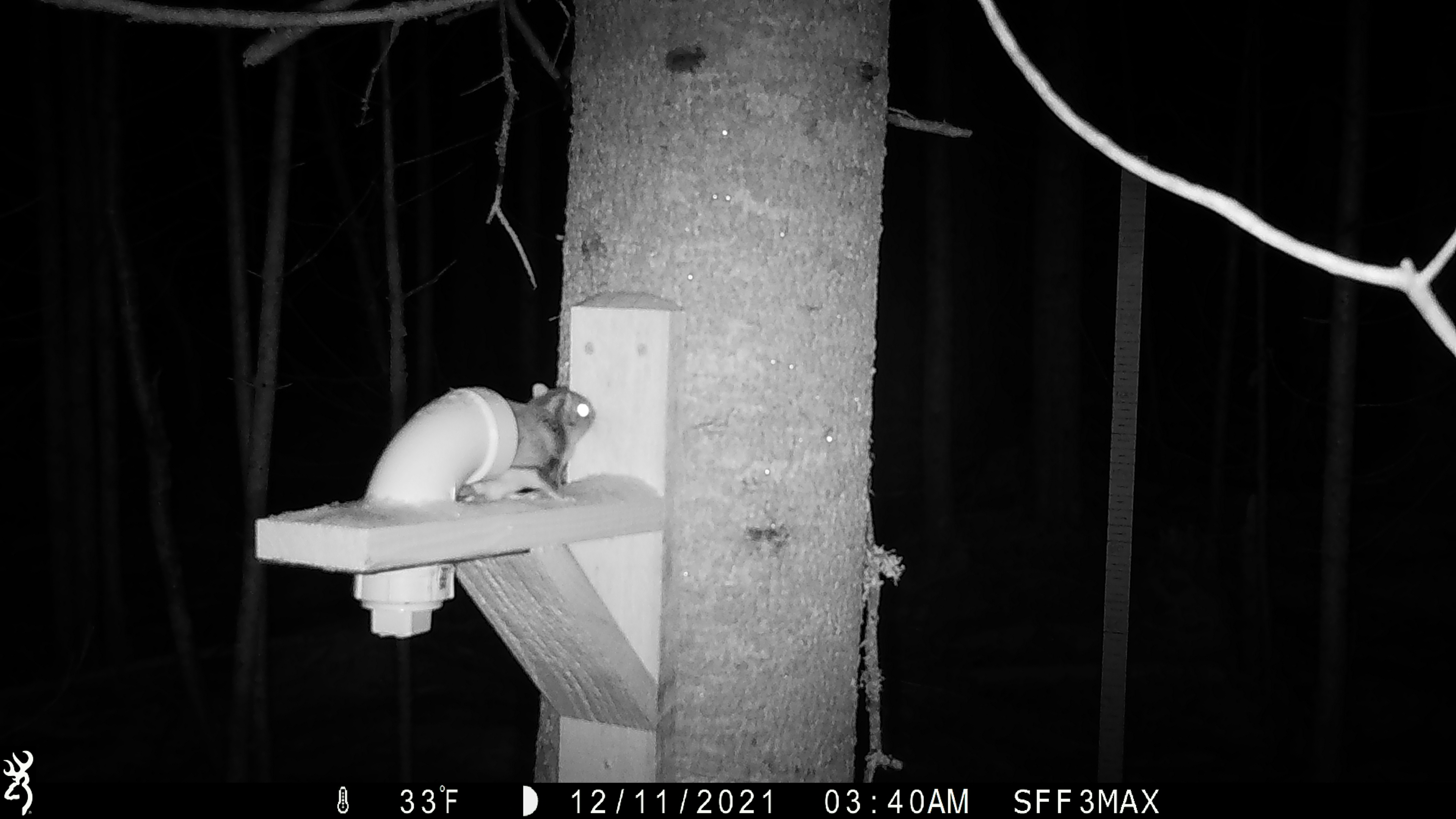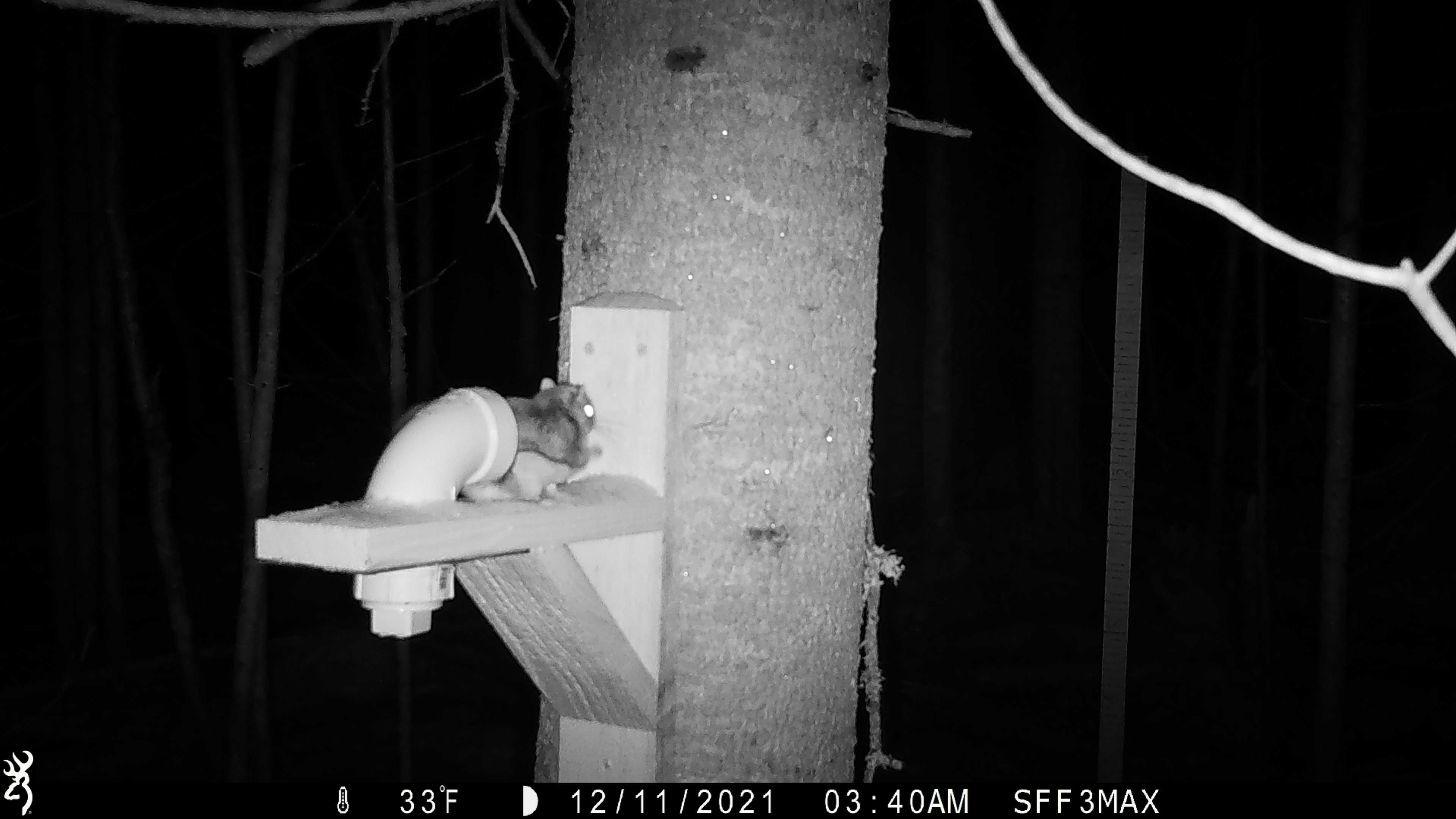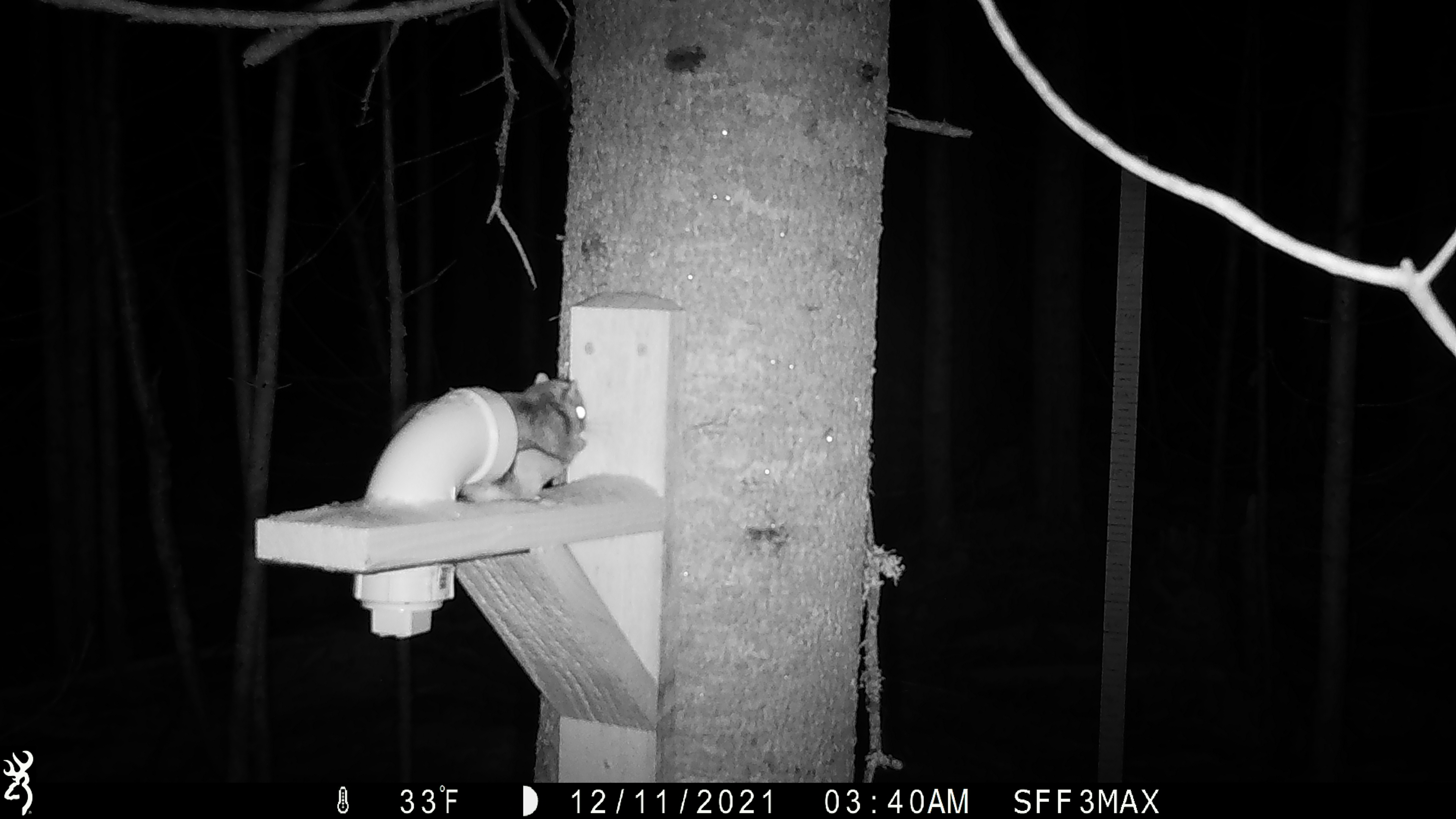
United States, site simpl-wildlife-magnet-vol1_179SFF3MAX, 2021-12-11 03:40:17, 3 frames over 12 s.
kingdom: Animalia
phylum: Chordata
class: Mammalia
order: Rodentia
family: Sciuridae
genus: Glaucomys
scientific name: Glaucomys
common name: flying squirrel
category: flying squirrel sp.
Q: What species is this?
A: Flying squirrel sp. (flying squirrel) (Glaucomys).